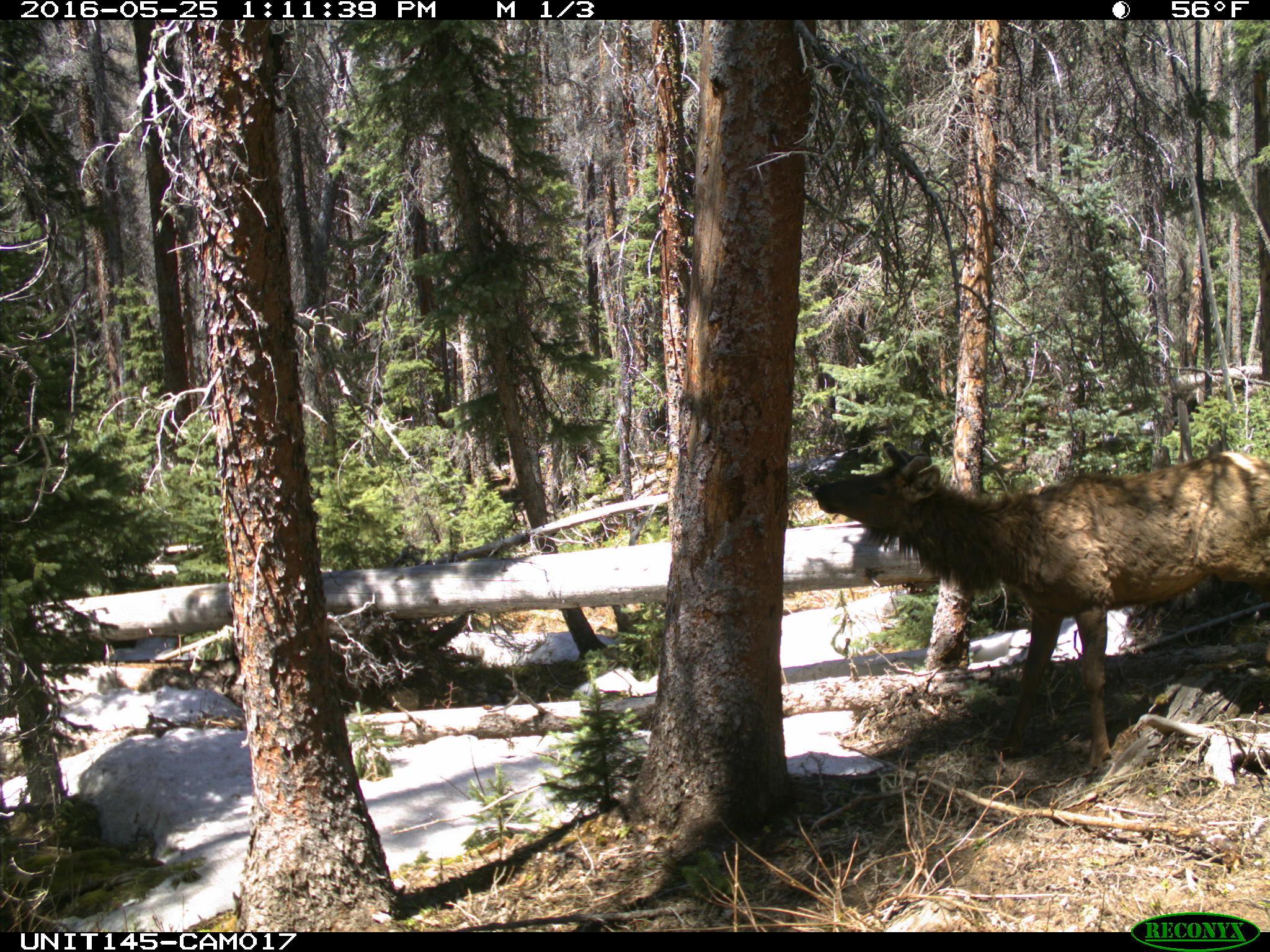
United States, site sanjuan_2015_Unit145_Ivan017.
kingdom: Animalia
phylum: Chordata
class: Mammalia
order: Artiodactyla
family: Cervidae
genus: Cervus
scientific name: Cervus elaphus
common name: red deer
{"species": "Cervus elaphus (red deer)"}